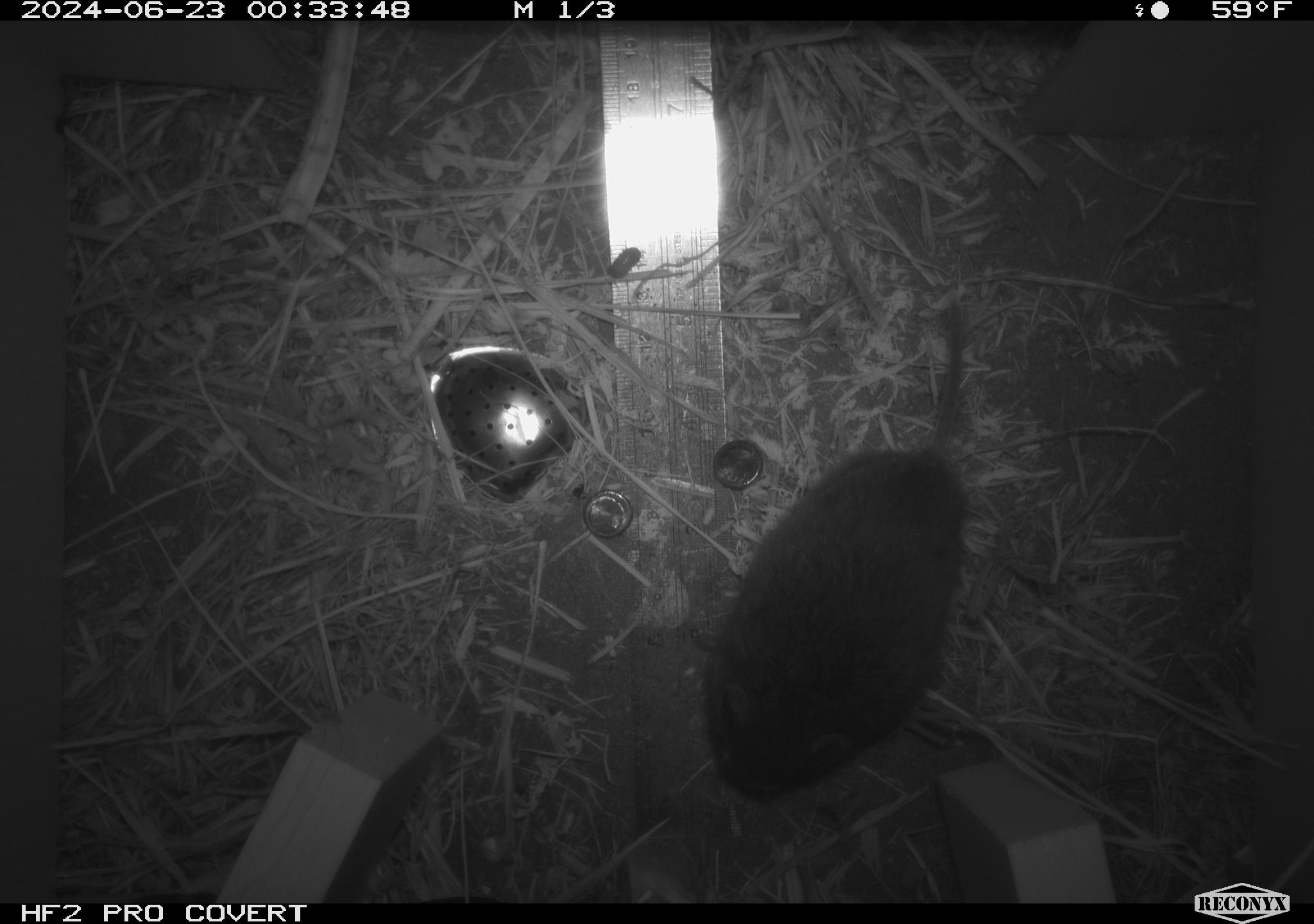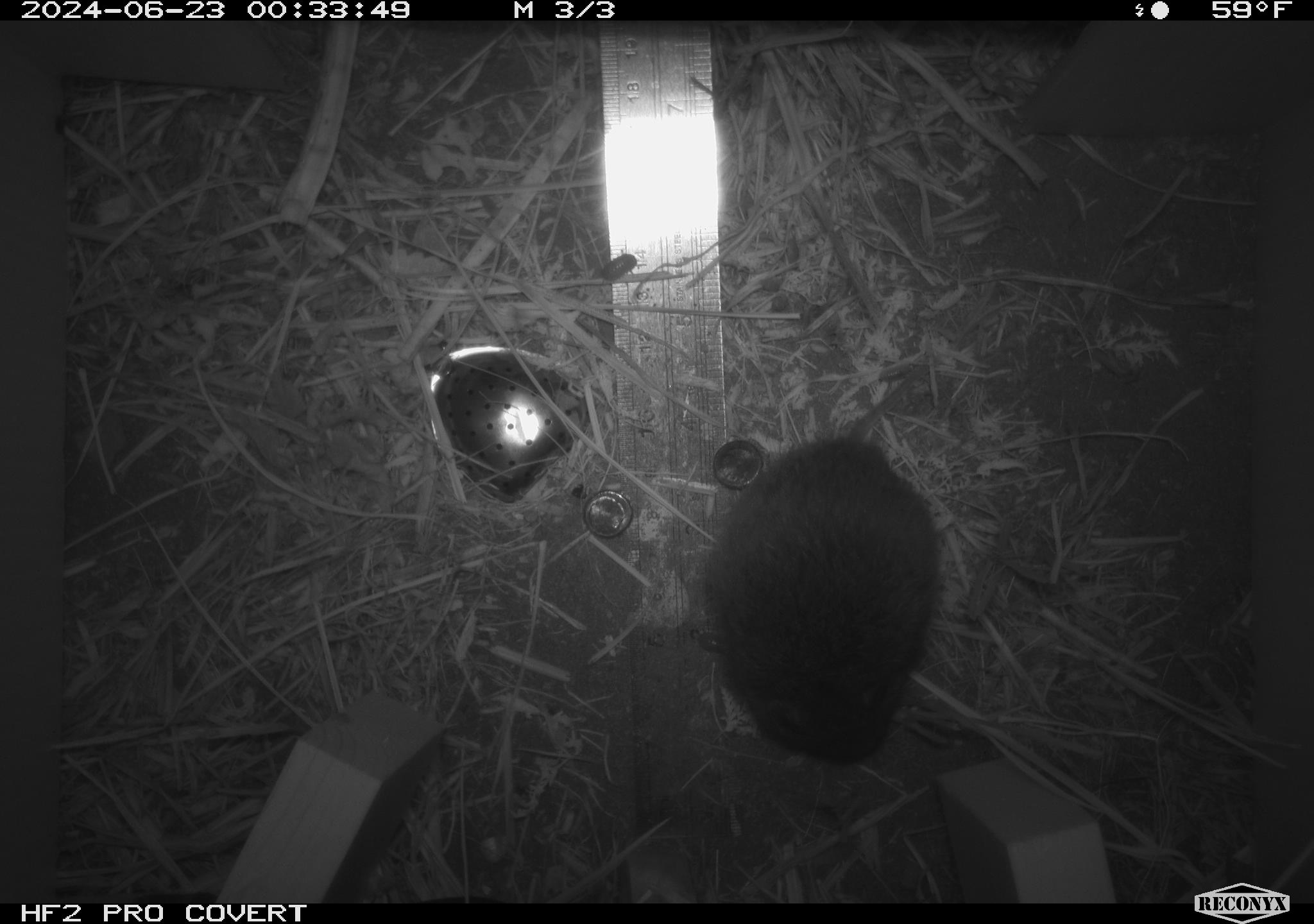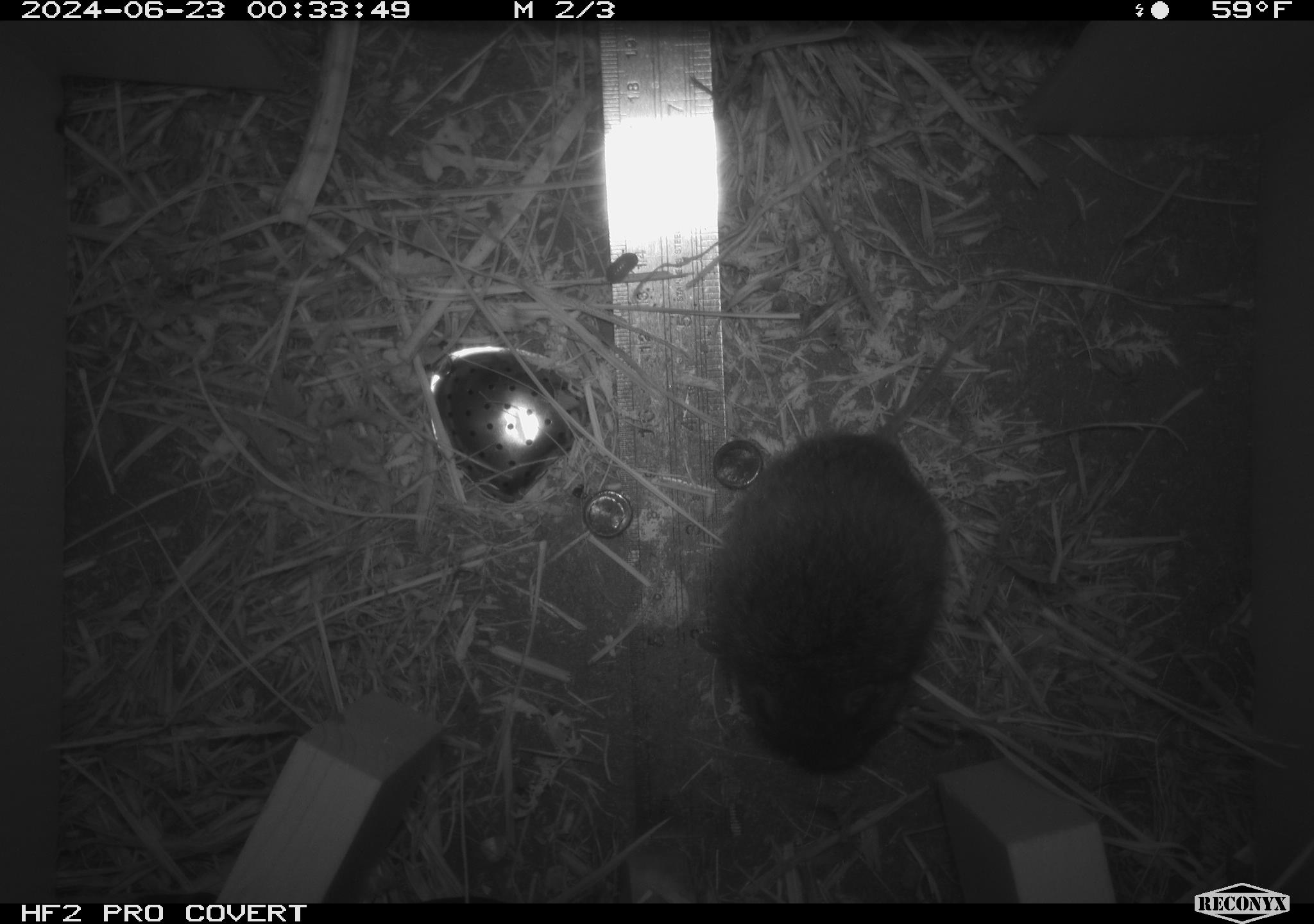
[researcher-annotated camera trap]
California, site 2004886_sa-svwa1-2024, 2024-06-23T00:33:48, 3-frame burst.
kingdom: Animalia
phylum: Chordata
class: Mammalia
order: Rodentia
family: Cricetidae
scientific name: Arvicolinae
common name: voles, lemmings, and muskrats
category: arvicolinae subfamily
Arvicolinae subfamily (voles, lemmings, and muskrats) (Arvicolinae).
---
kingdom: Animalia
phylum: Arthropoda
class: Malacostraca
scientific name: Malacostraca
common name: amphipods, crabs, isopods, krill, lobsters and shrimps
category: malacostracan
Malacostracan (amphipods, crabs, isopods, krill, lobsters and shrimps) (Malacostraca).